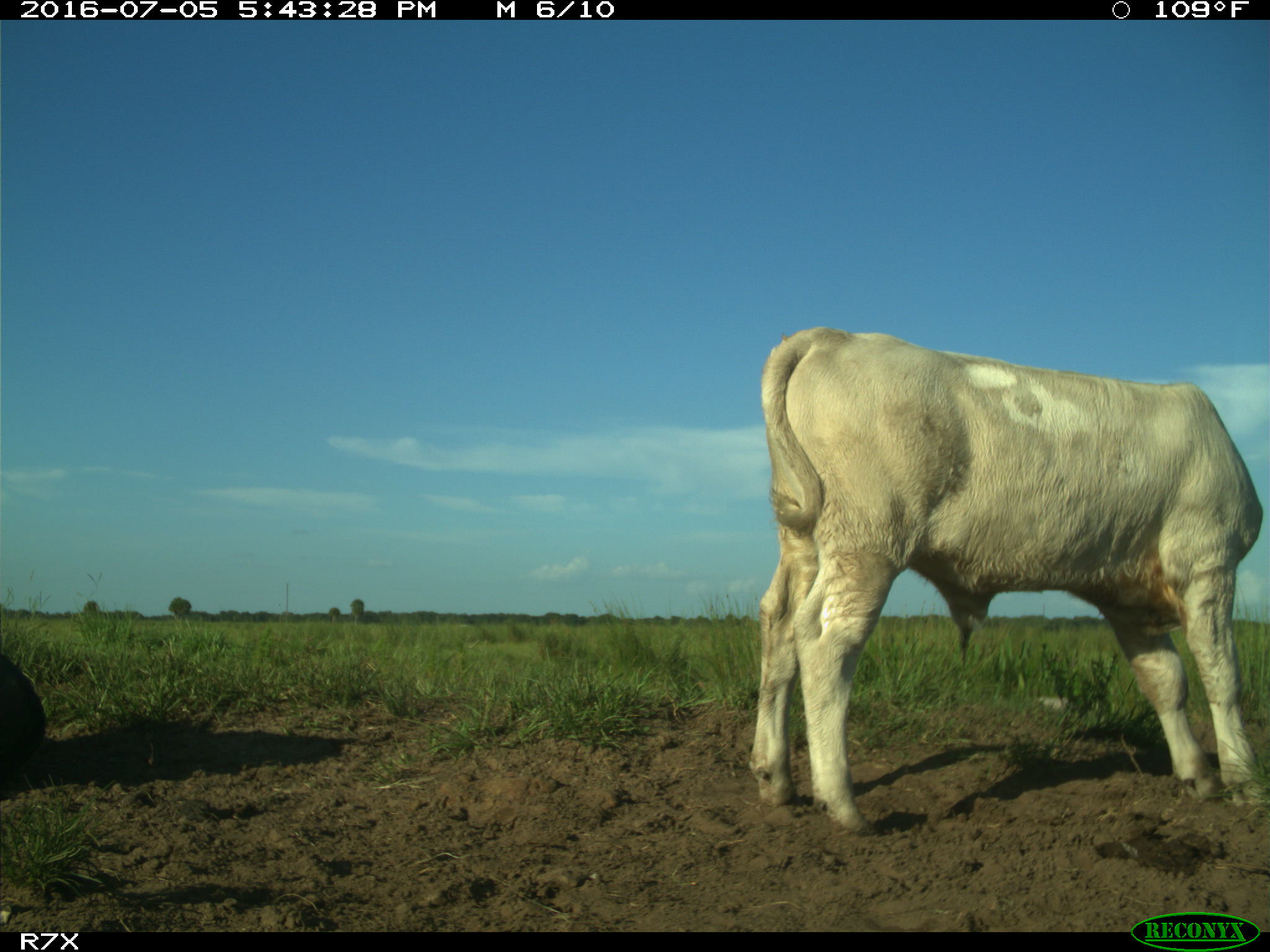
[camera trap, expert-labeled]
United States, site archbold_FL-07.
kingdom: Animalia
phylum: Chordata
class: Mammalia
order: Artiodactyla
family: Bovidae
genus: Bos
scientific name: Bos taurus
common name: domestic cow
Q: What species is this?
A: Bos taurus (domestic cow).